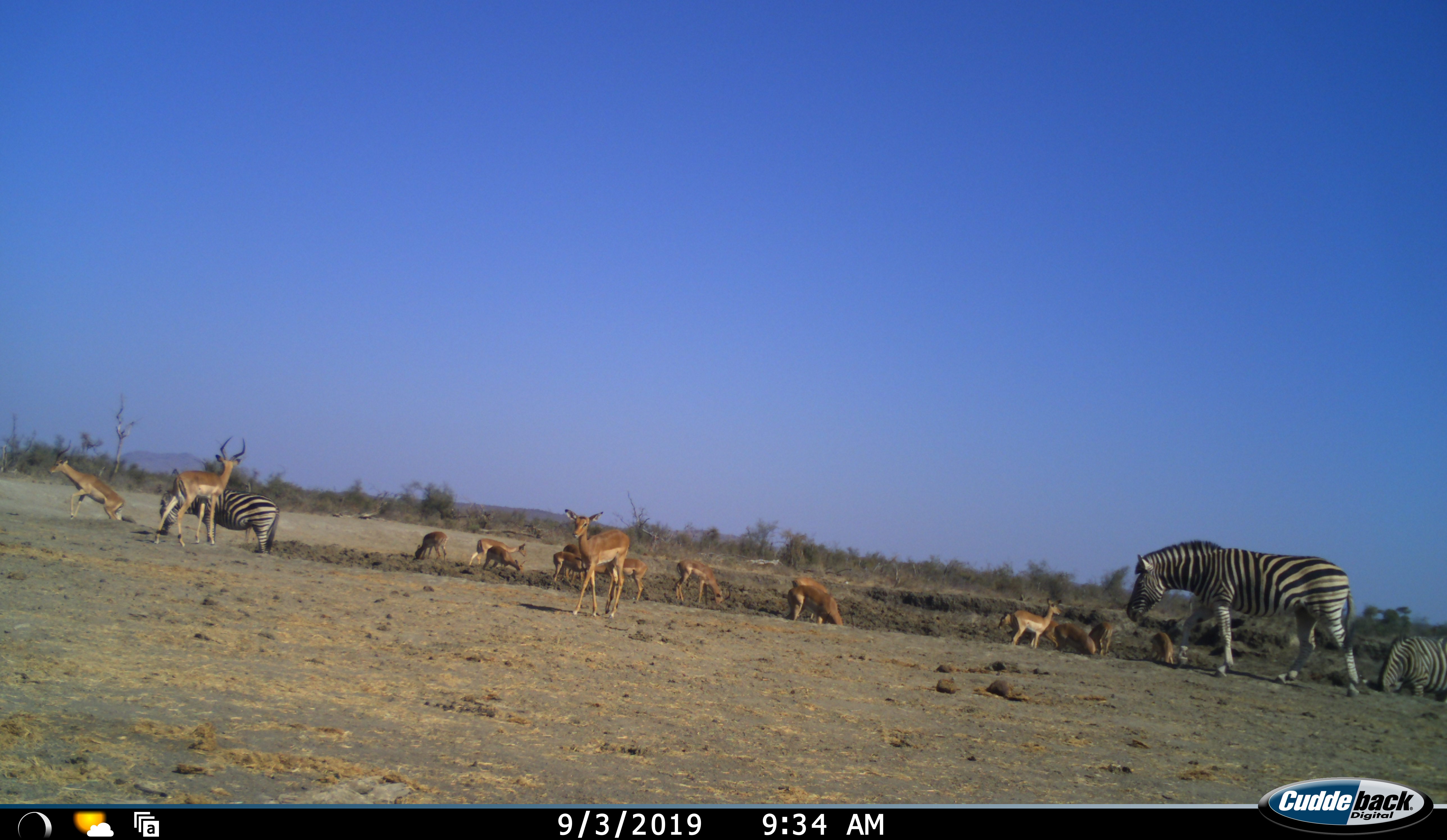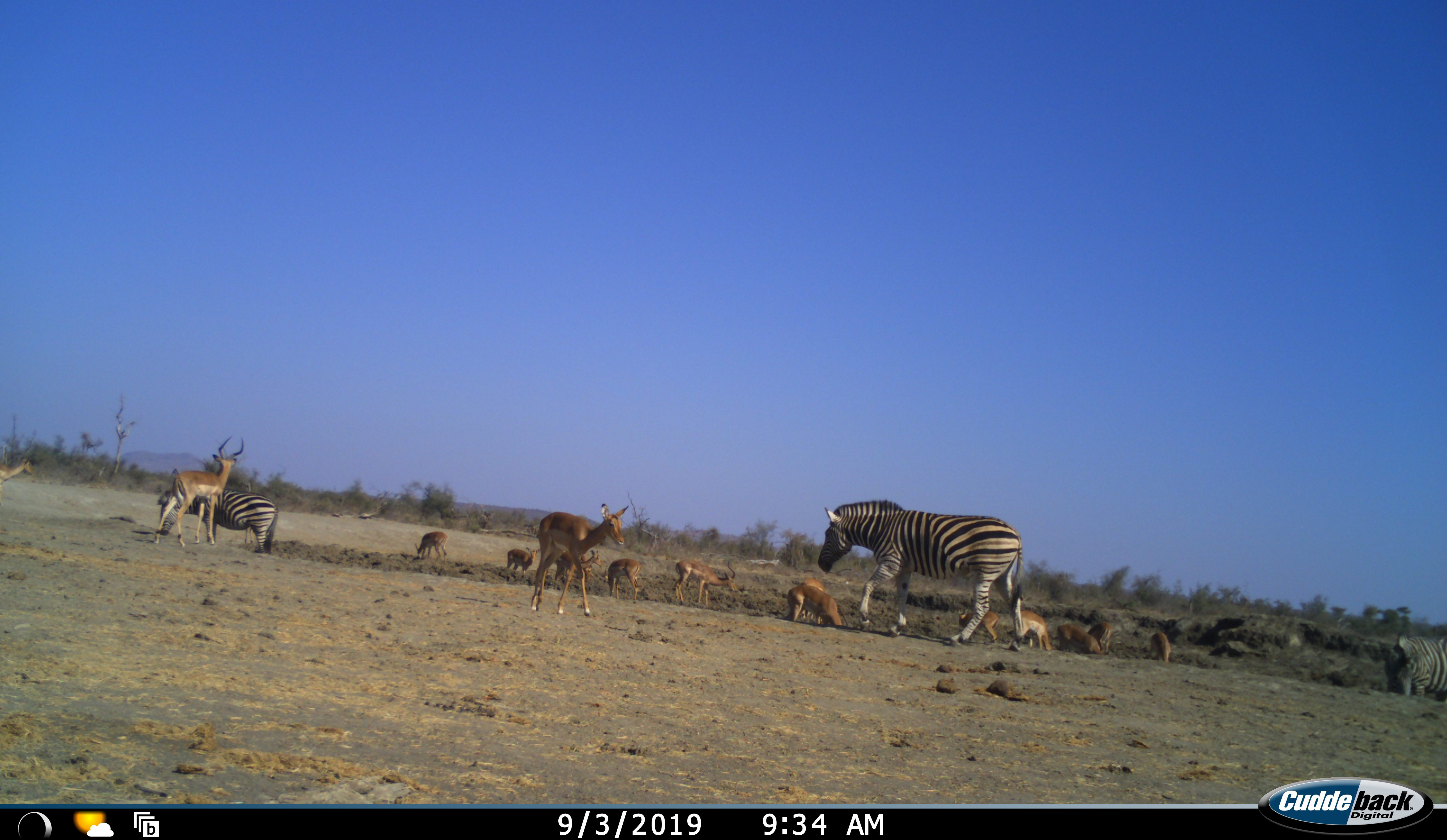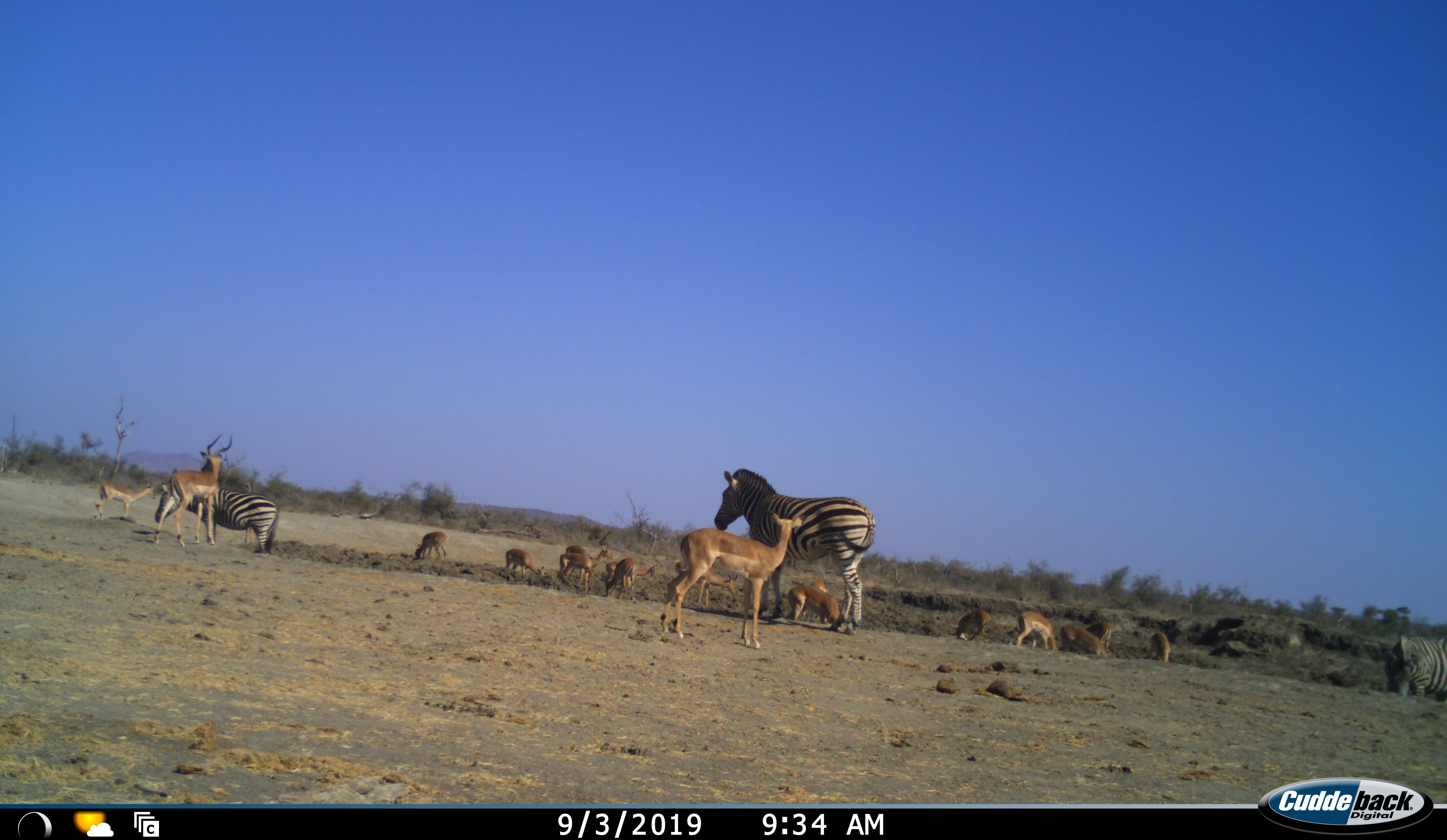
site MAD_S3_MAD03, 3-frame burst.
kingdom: Animalia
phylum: Chordata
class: Mammalia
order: Artiodactyla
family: Bovidae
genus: Aepyceros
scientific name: Aepyceros melampus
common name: impala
Impala (Aepyceros melampus), count 11-50. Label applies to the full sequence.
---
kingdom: Animalia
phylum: Chordata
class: Mammalia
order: Perissodactyla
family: Equidae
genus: Equus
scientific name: Equus quagga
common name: plains zebra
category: zebraplains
Zebraplains (plains zebra) (Equus quagga), count 3. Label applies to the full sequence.